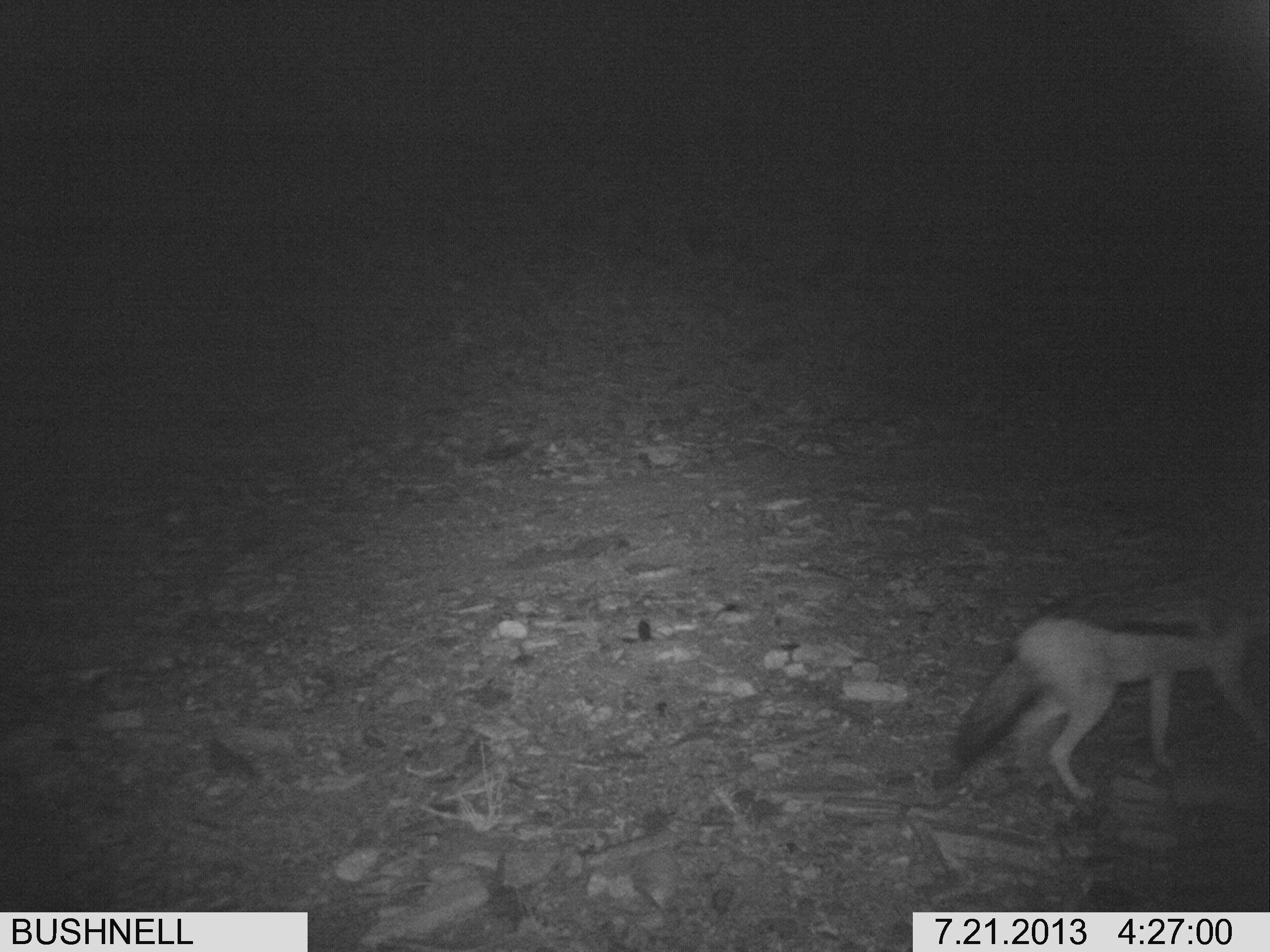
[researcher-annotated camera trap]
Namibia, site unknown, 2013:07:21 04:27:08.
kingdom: Animalia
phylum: Chordata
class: Mammalia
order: Carnivora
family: Canidae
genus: Lupulella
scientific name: Lupulella mesomelas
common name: black-backed jackal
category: canis mesomelas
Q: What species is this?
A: Canis mesomelas (black-backed jackal) (Lupulella mesomelas).